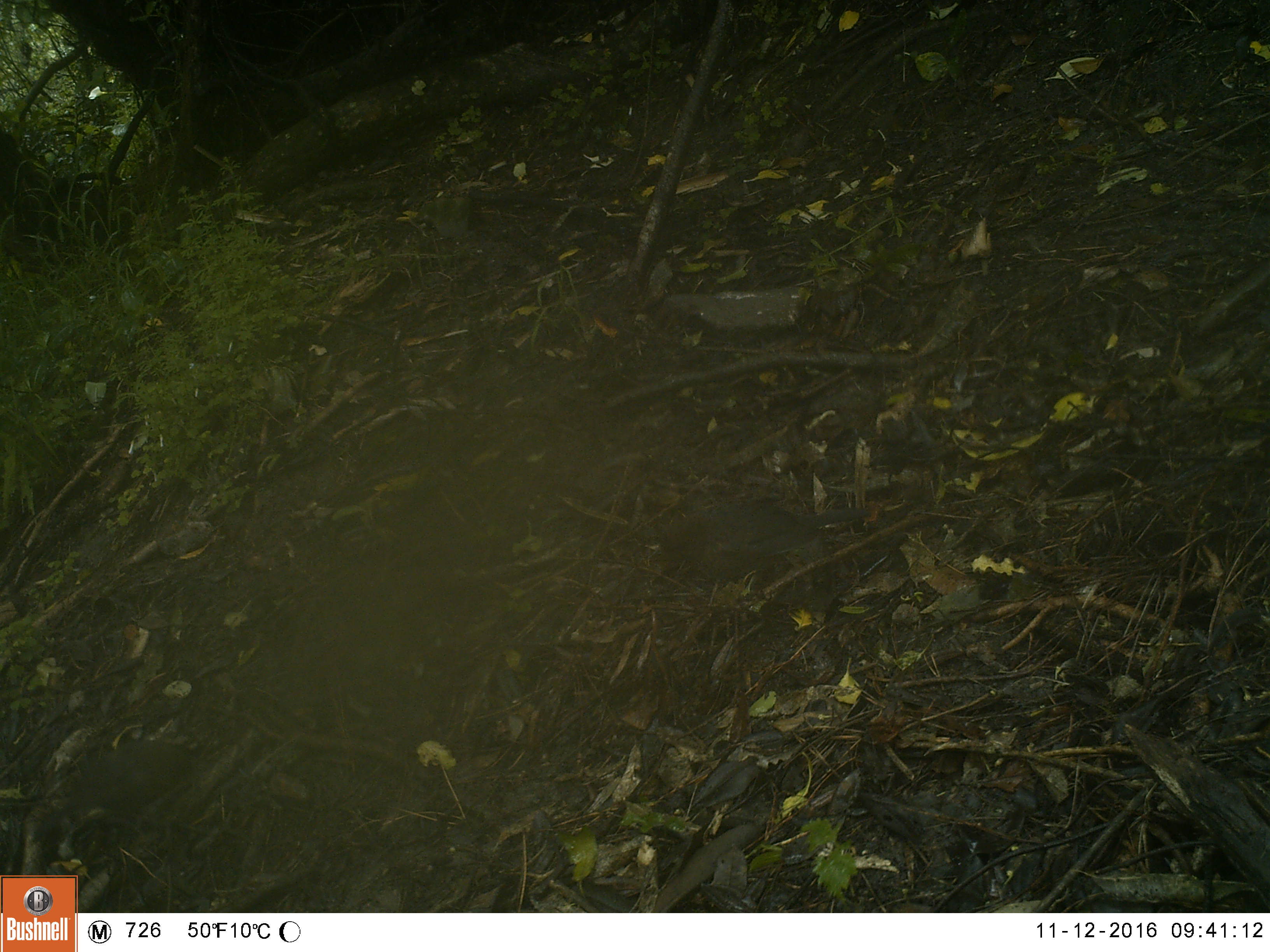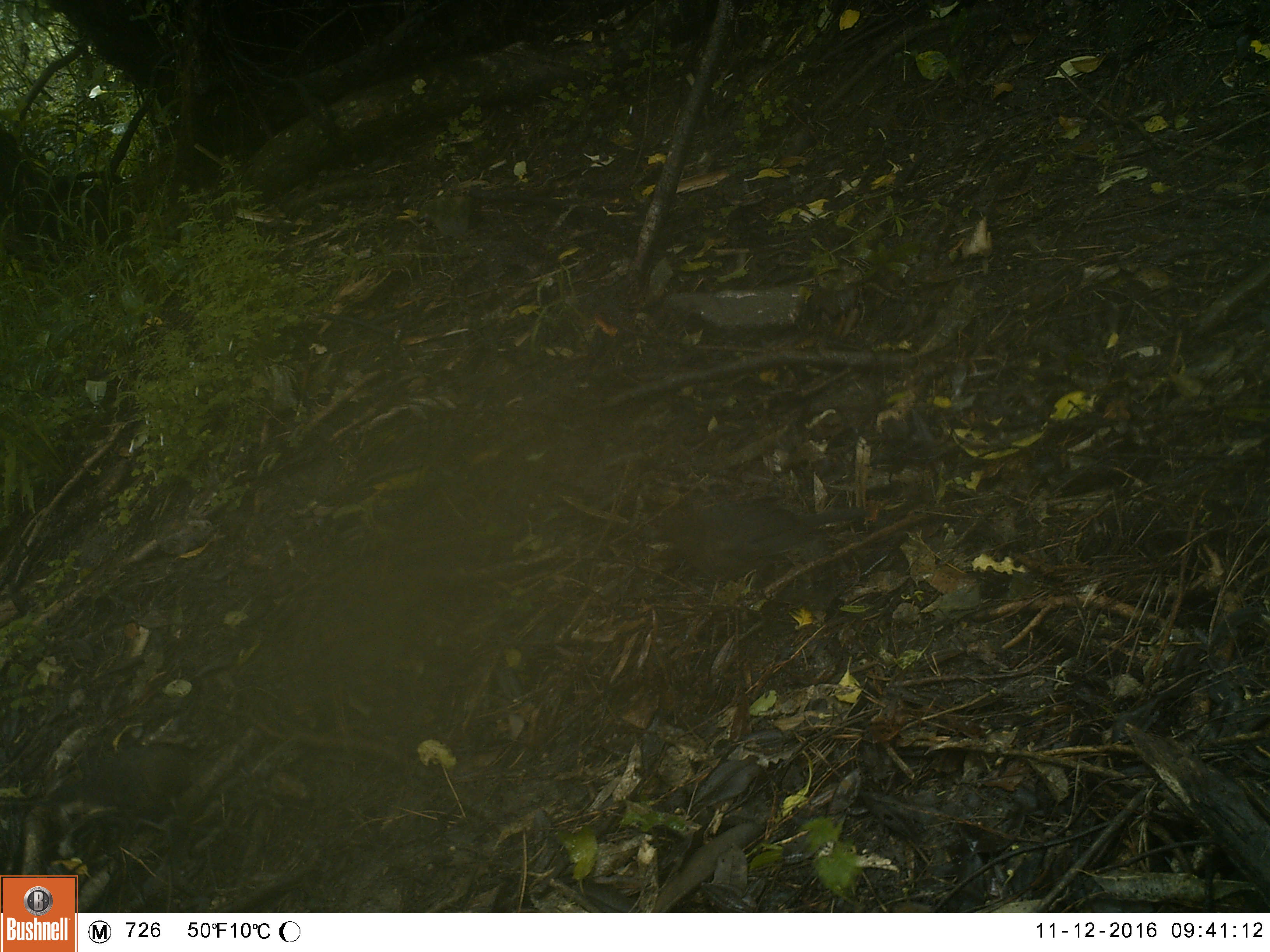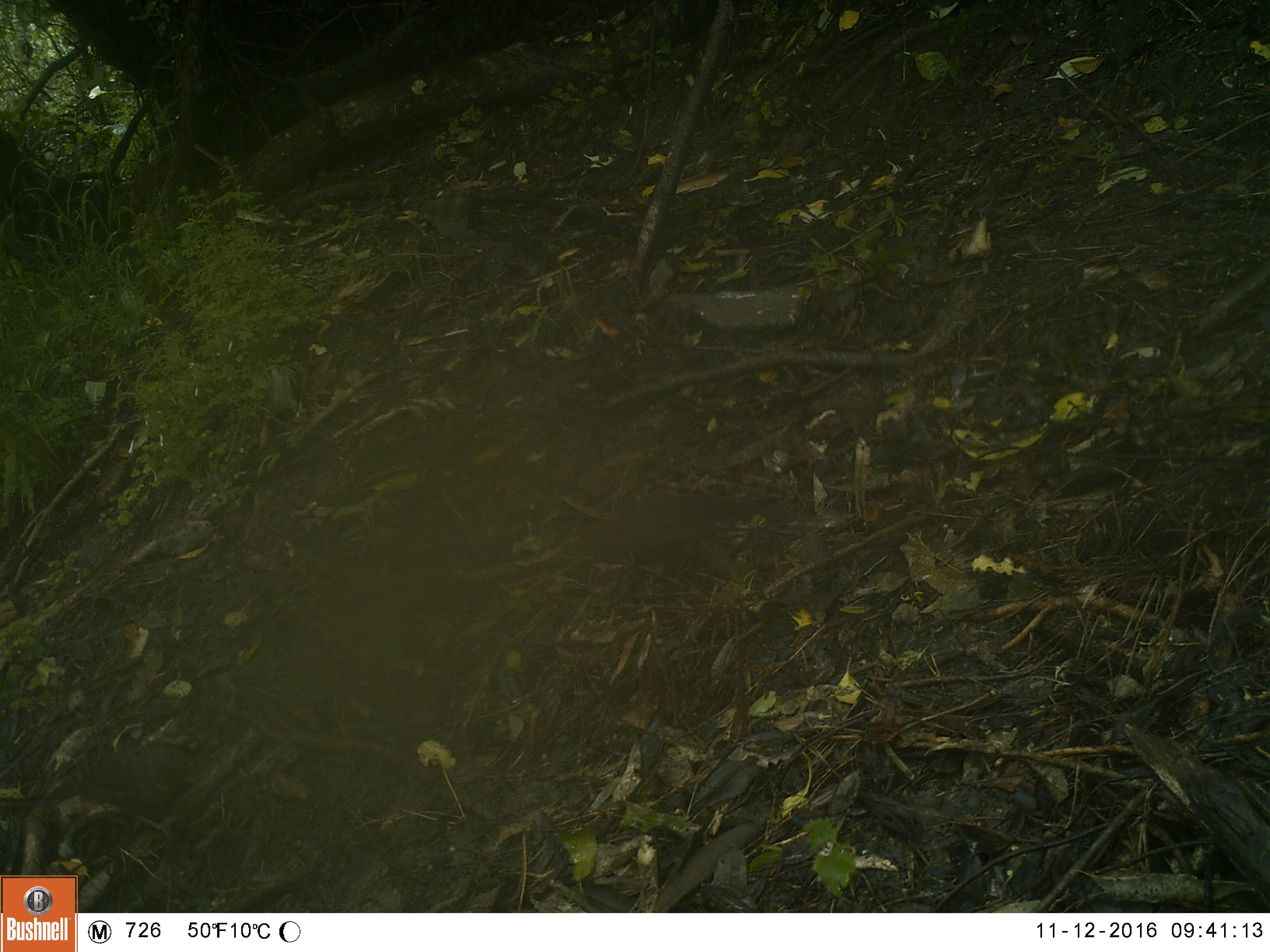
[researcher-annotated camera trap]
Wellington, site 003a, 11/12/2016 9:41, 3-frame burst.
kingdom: Animalia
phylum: Chordata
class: Aves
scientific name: Aves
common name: bird